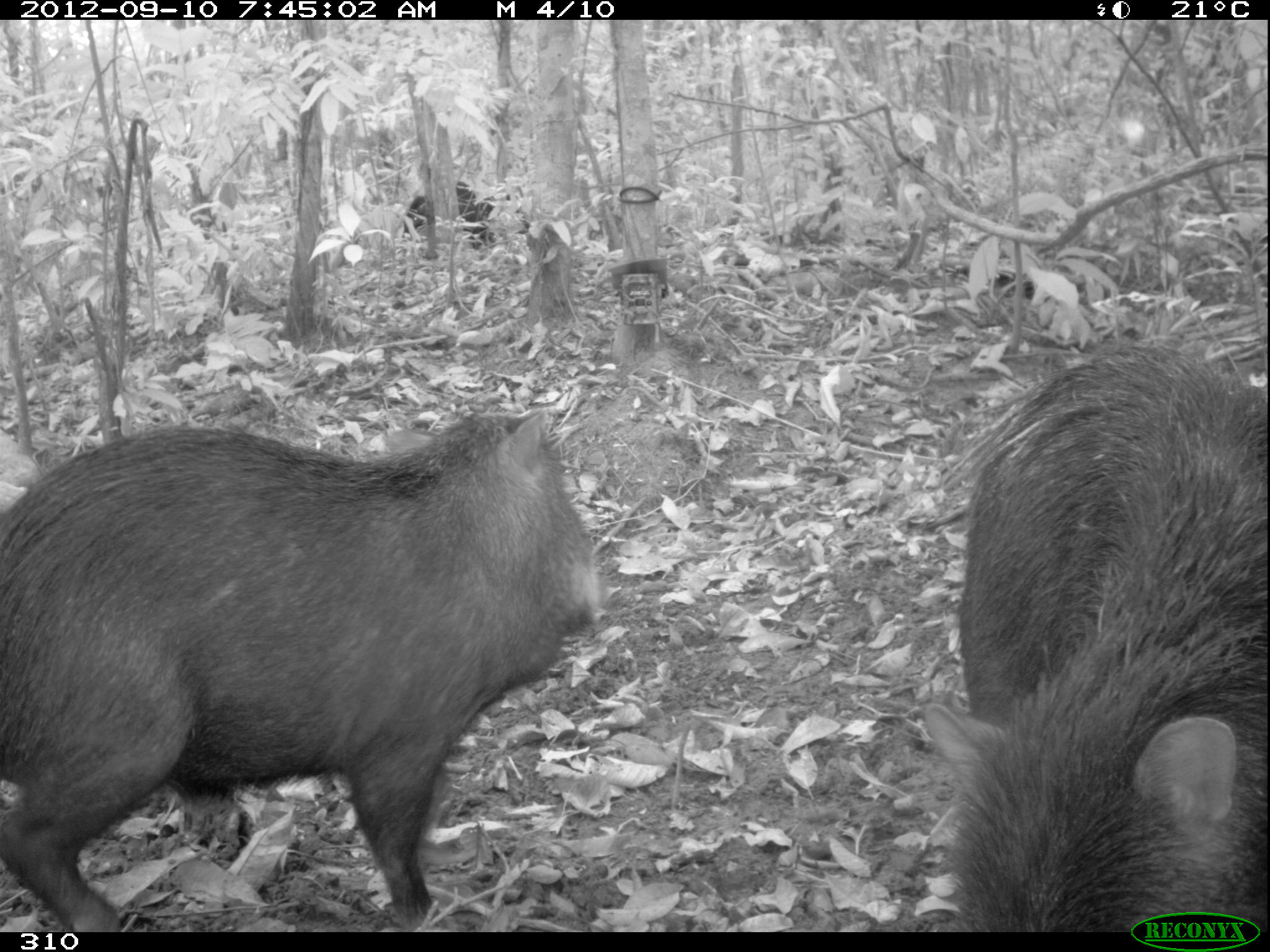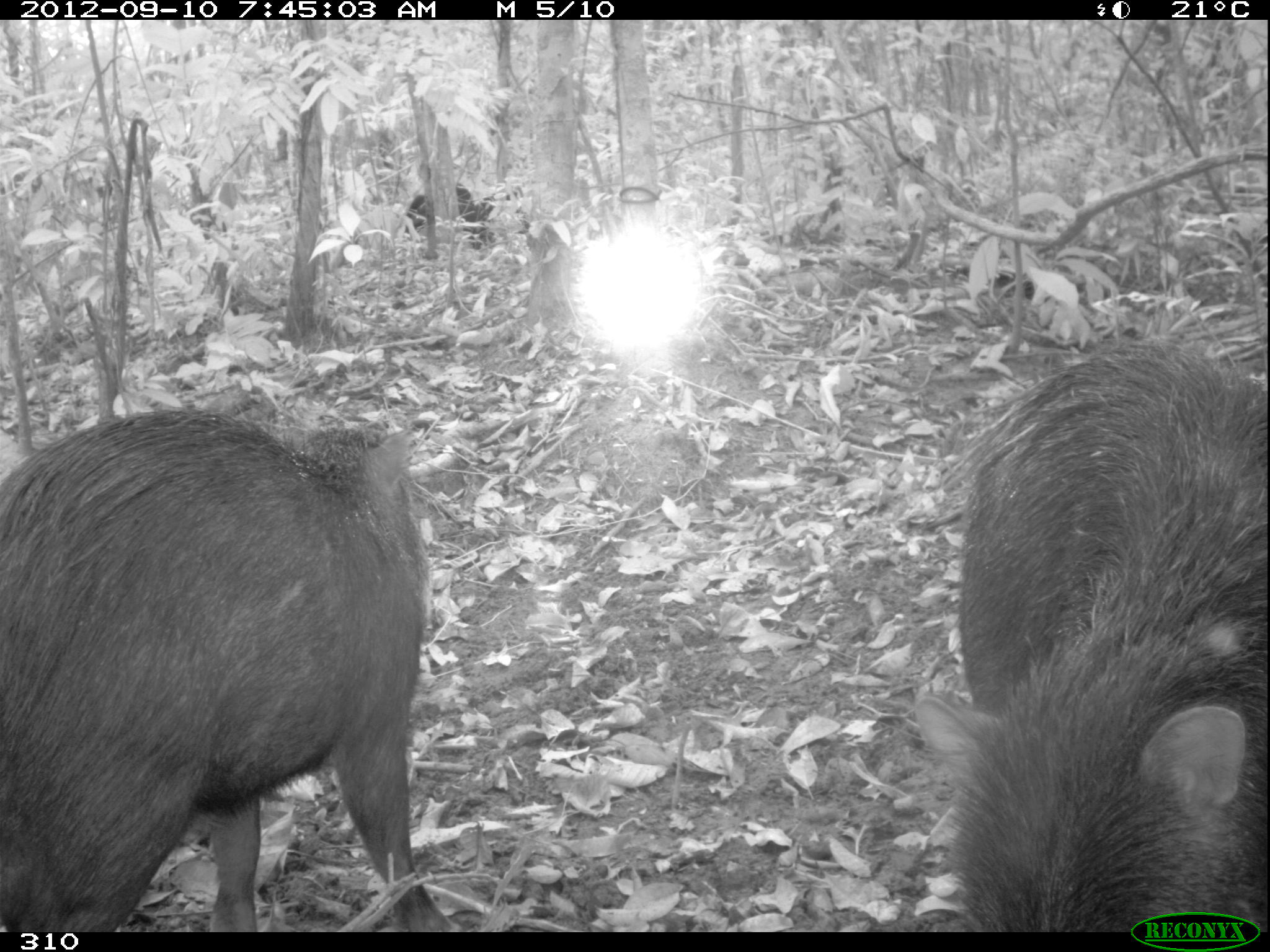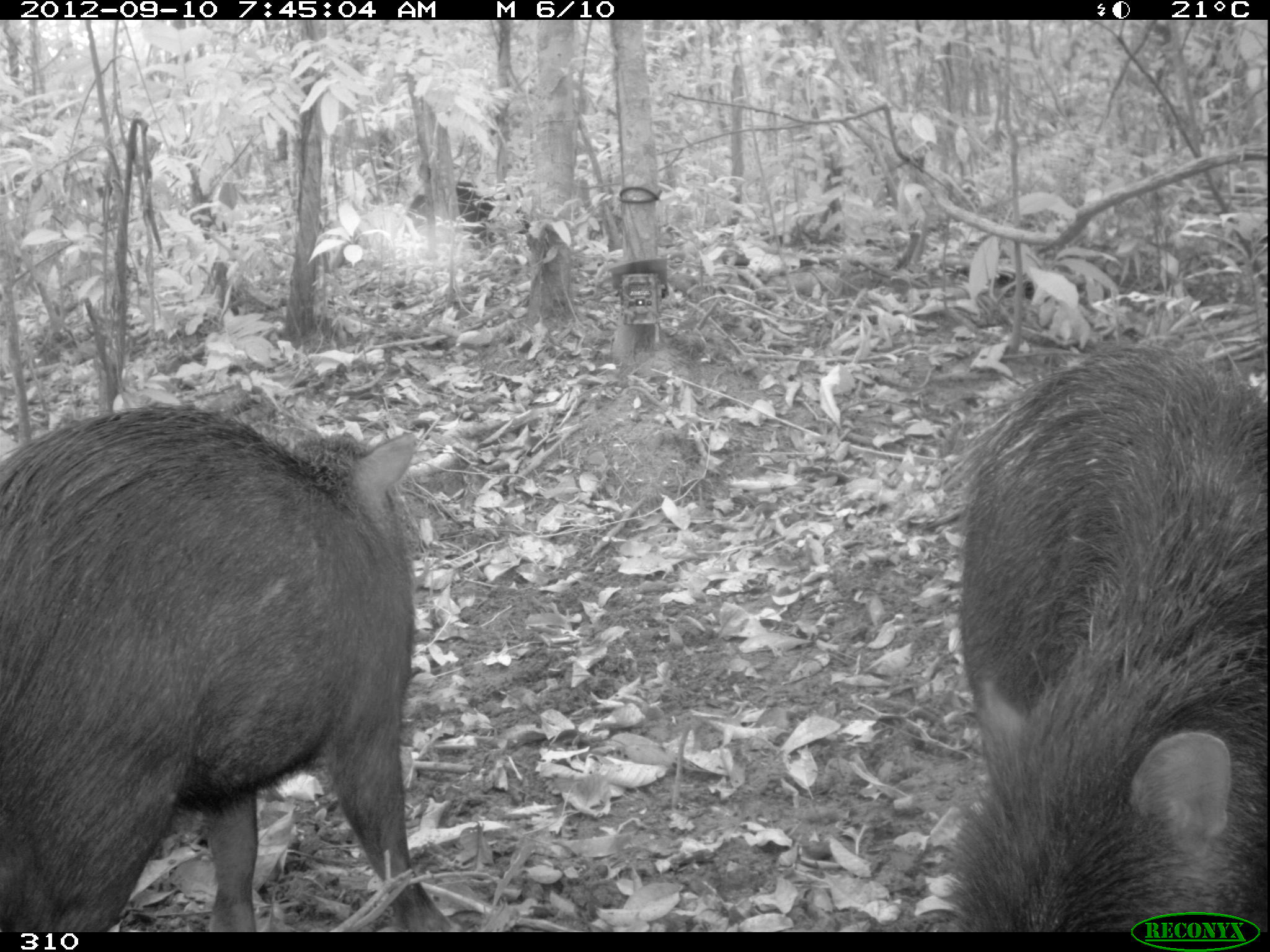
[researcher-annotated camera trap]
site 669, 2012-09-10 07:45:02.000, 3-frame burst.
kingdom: Animalia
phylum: Chordata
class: Mammalia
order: Artiodactyla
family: Tayassuidae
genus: Tayassu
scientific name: Tayassu pecari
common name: white-lipped peccary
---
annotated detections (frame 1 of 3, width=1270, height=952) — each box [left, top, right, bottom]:
tayassu pecari: [1, 407, 607, 931]; [924, 341, 1267, 932]; [403, 181, 483, 249]; [476, 193, 530, 245]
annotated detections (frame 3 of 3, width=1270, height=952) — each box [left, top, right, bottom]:
tayassu pecari: [0, 393, 455, 932]; [928, 334, 1267, 931]; [391, 180, 493, 241]; [476, 186, 530, 236]